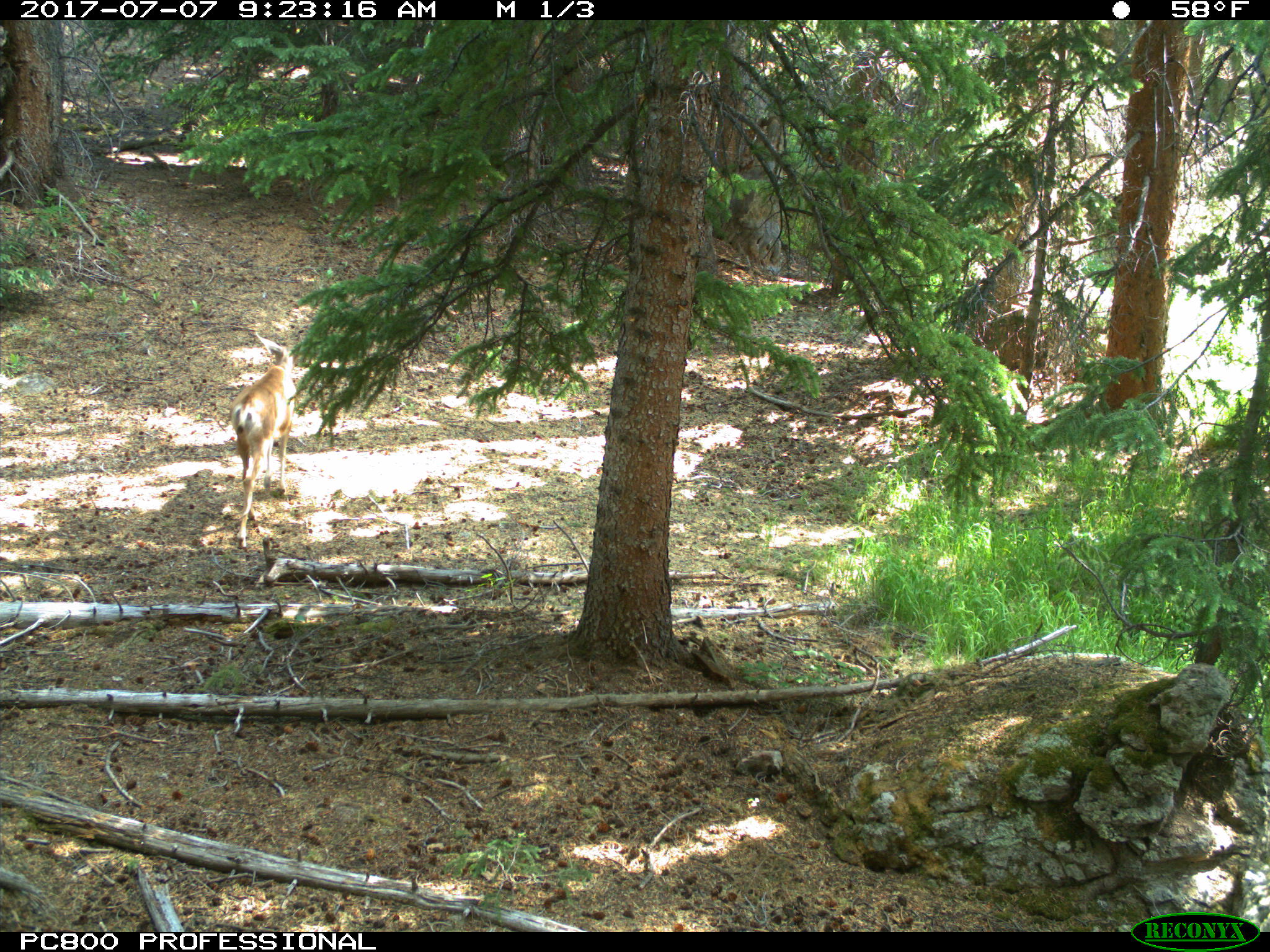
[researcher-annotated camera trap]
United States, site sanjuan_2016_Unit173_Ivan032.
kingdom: Animalia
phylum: Chordata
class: Mammalia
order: Artiodactyla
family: Cervidae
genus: Odocoileus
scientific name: Odocoileus hemionus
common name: mule deer